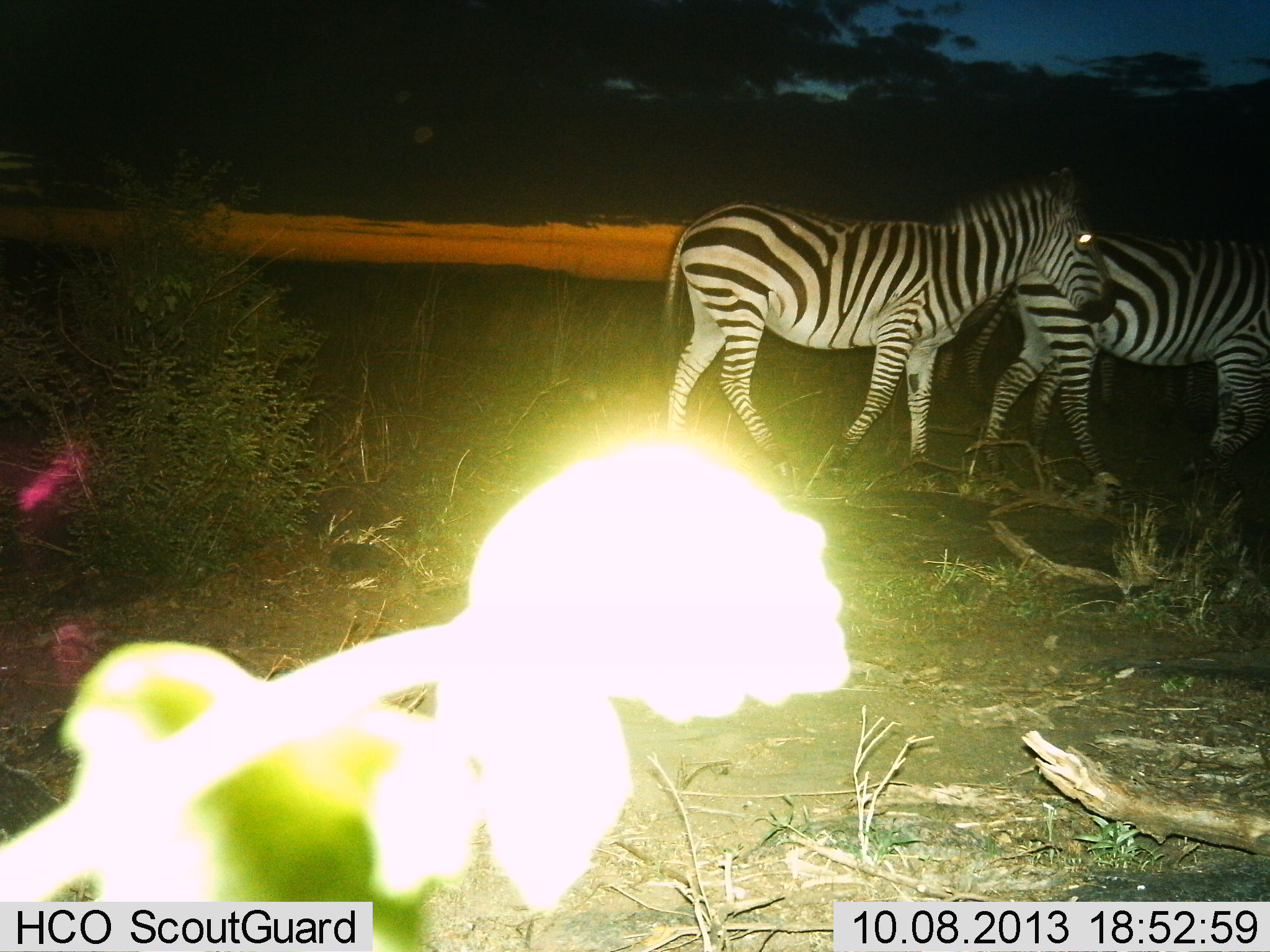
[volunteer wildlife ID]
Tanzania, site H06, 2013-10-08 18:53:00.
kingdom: Animalia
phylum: Chordata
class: Mammalia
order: Perissodactyla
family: Equidae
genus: Equus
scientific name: Equus quagga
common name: plains zebra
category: zebra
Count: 2.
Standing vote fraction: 17%.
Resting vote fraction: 0%.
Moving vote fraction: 83%.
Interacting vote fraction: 0%.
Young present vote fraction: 0%.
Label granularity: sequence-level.